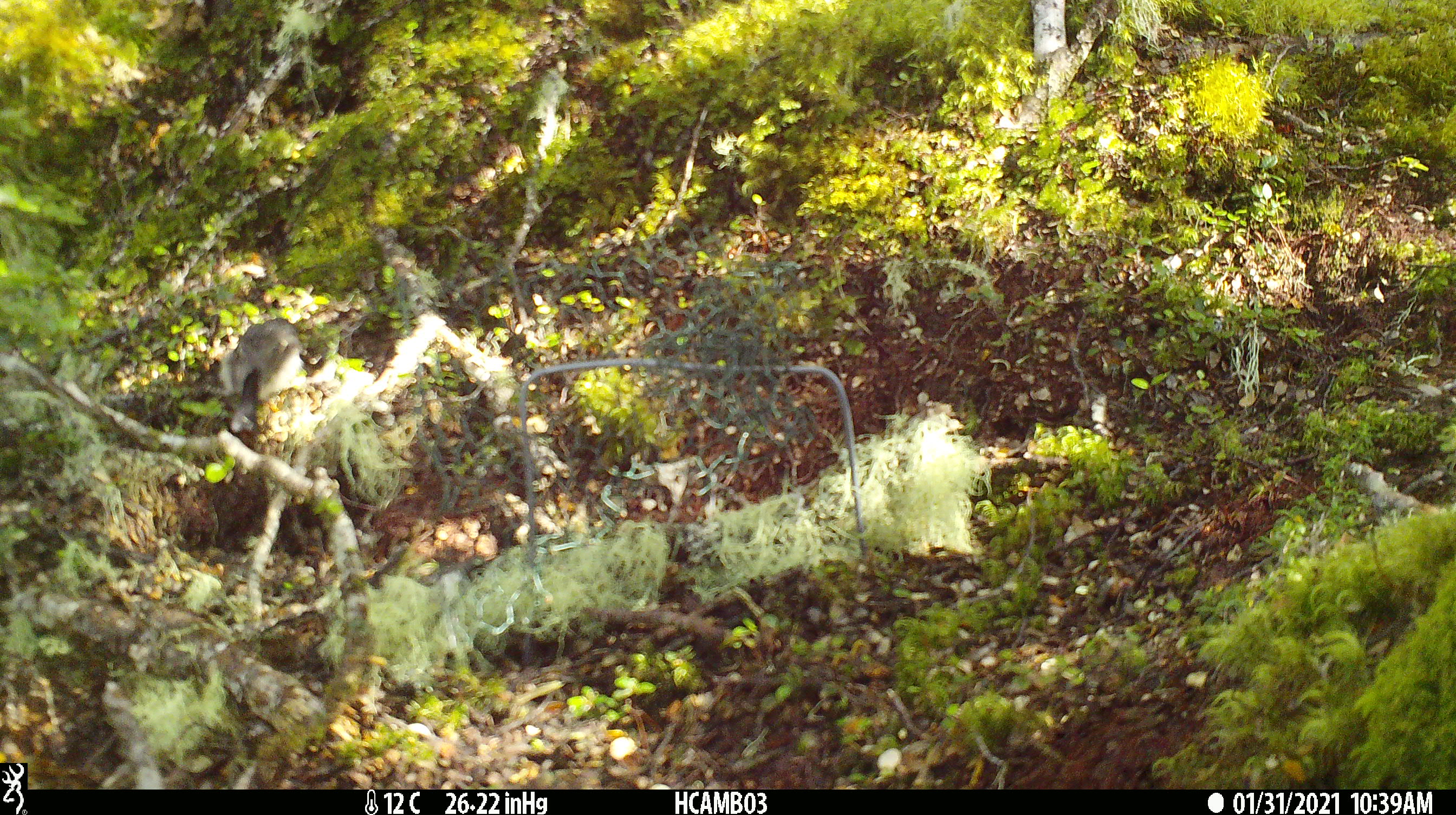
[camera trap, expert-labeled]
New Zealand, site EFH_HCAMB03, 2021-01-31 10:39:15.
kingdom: Animalia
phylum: Chordata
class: Aves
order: Passeriformes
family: Petroicidae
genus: Petroica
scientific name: Petroica macrocephala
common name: tomtit